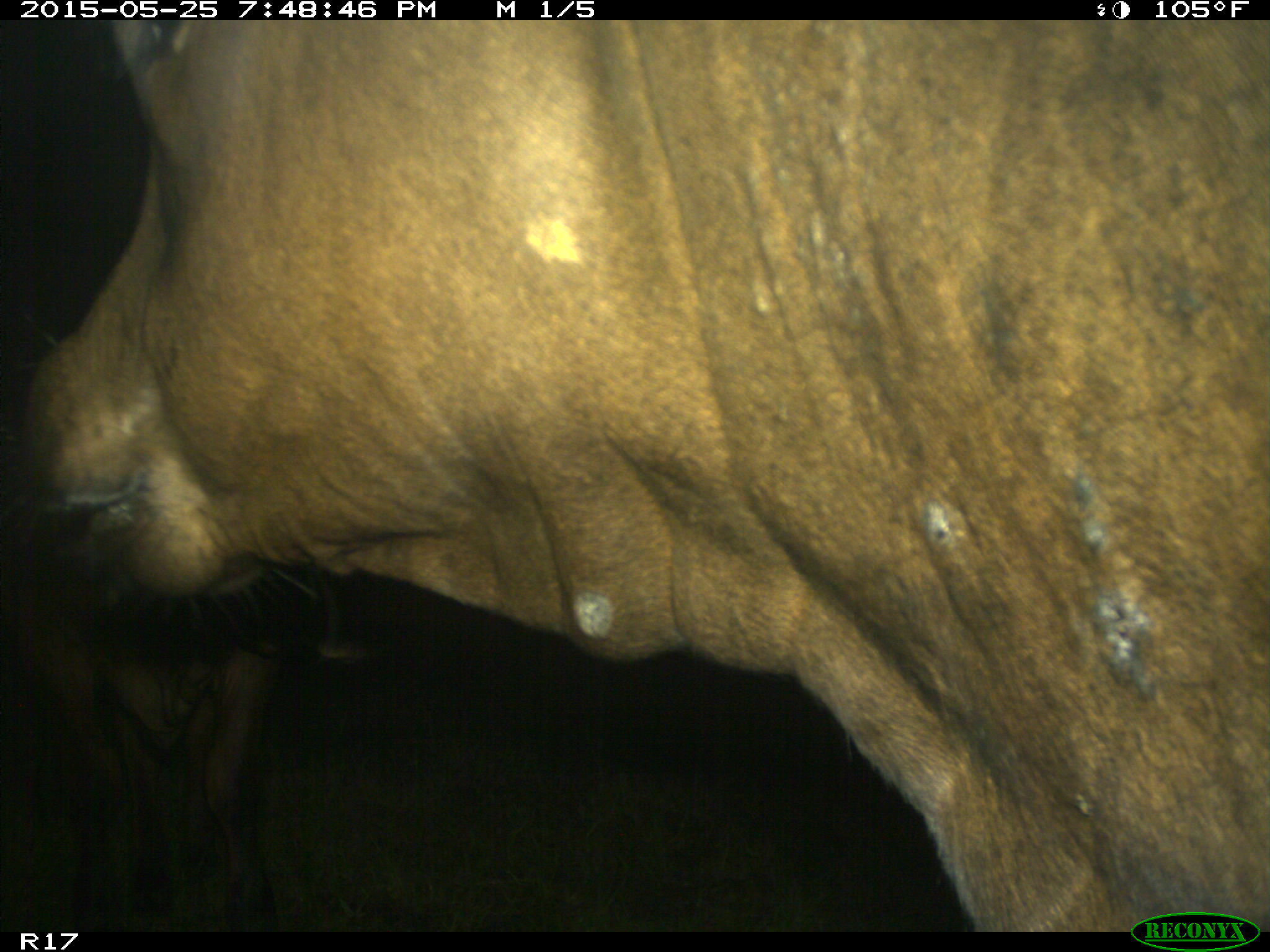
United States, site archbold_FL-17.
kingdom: Animalia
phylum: Chordata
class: Mammalia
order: Artiodactyla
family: Bovidae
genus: Bos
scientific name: Bos taurus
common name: domestic cow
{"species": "Bos taurus (domestic cow)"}